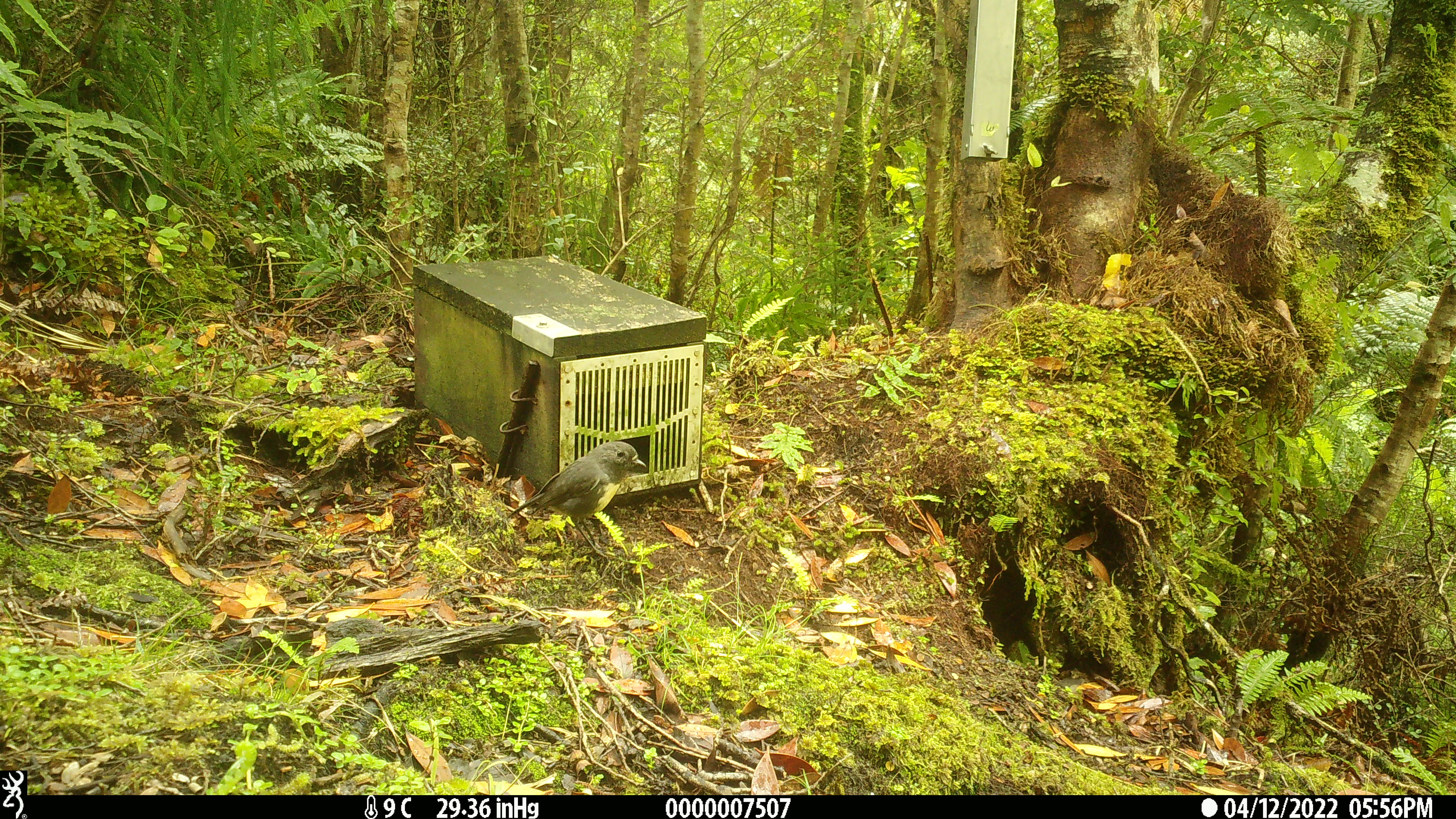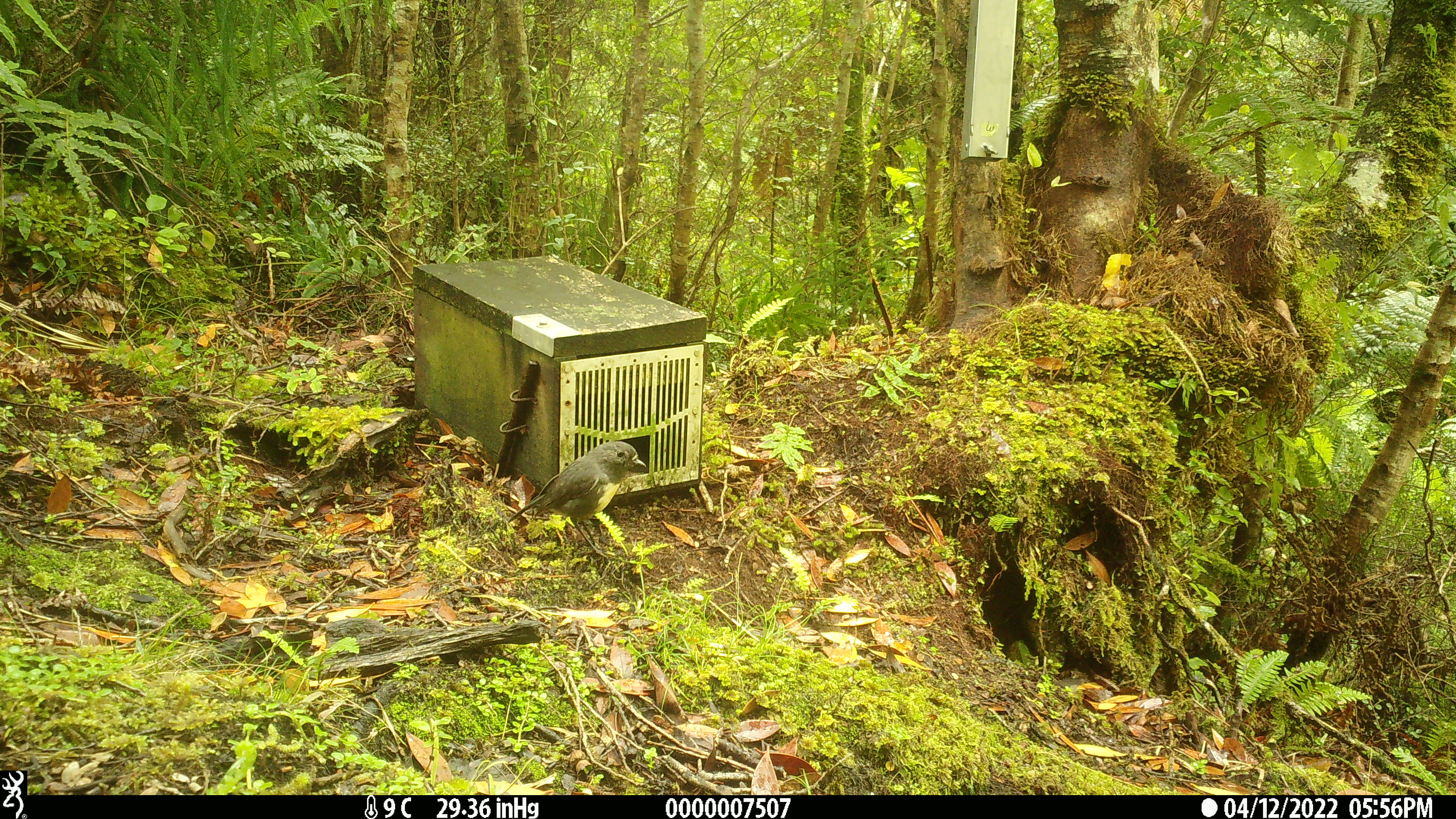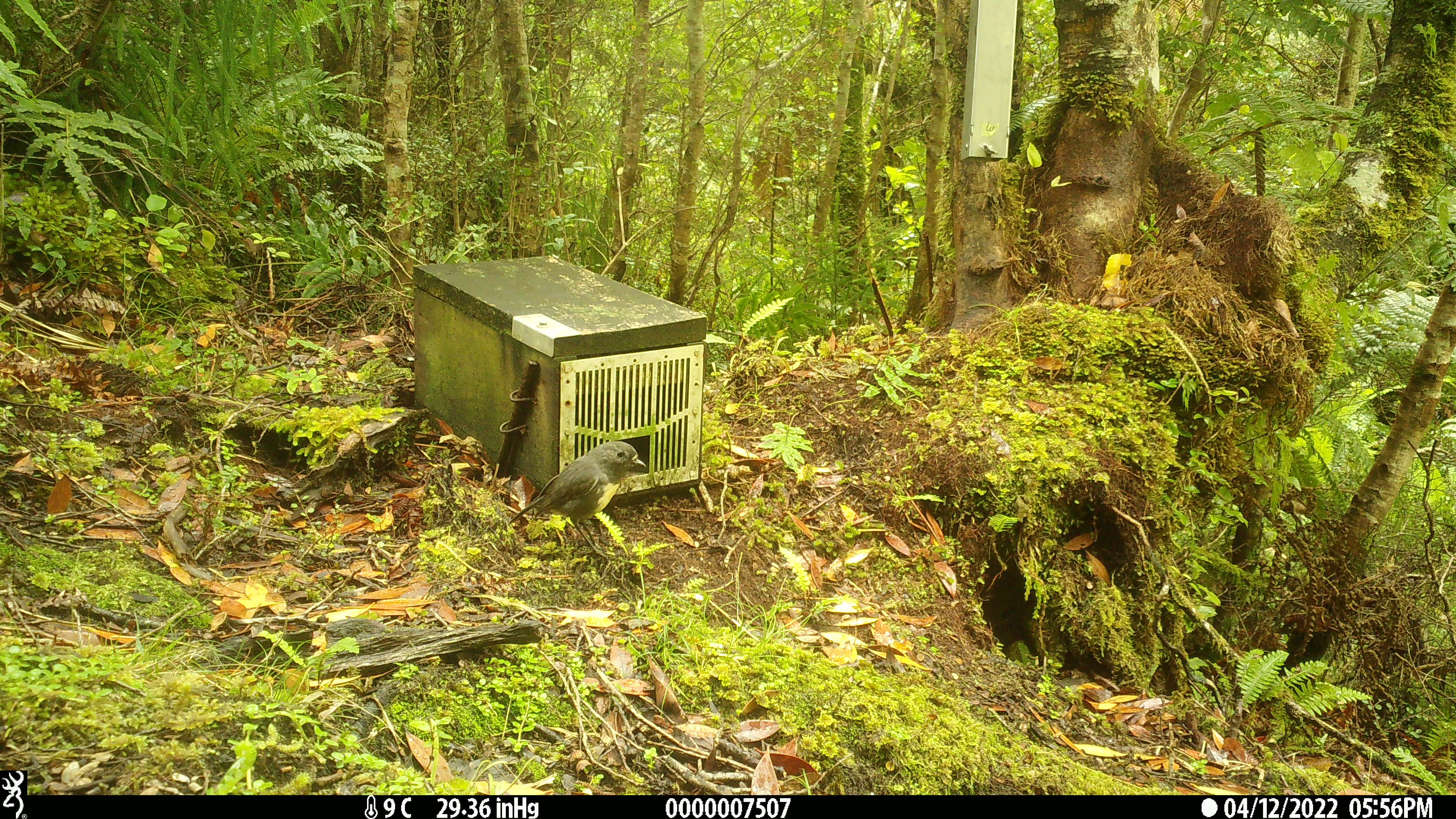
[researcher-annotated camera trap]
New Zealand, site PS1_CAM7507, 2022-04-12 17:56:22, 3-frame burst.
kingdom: Animalia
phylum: Chordata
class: Aves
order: Passeriformes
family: Petroicidae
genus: Petroica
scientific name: Petroica australis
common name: new zealand robin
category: robin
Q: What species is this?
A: Robin (new zealand robin) (Petroica australis).